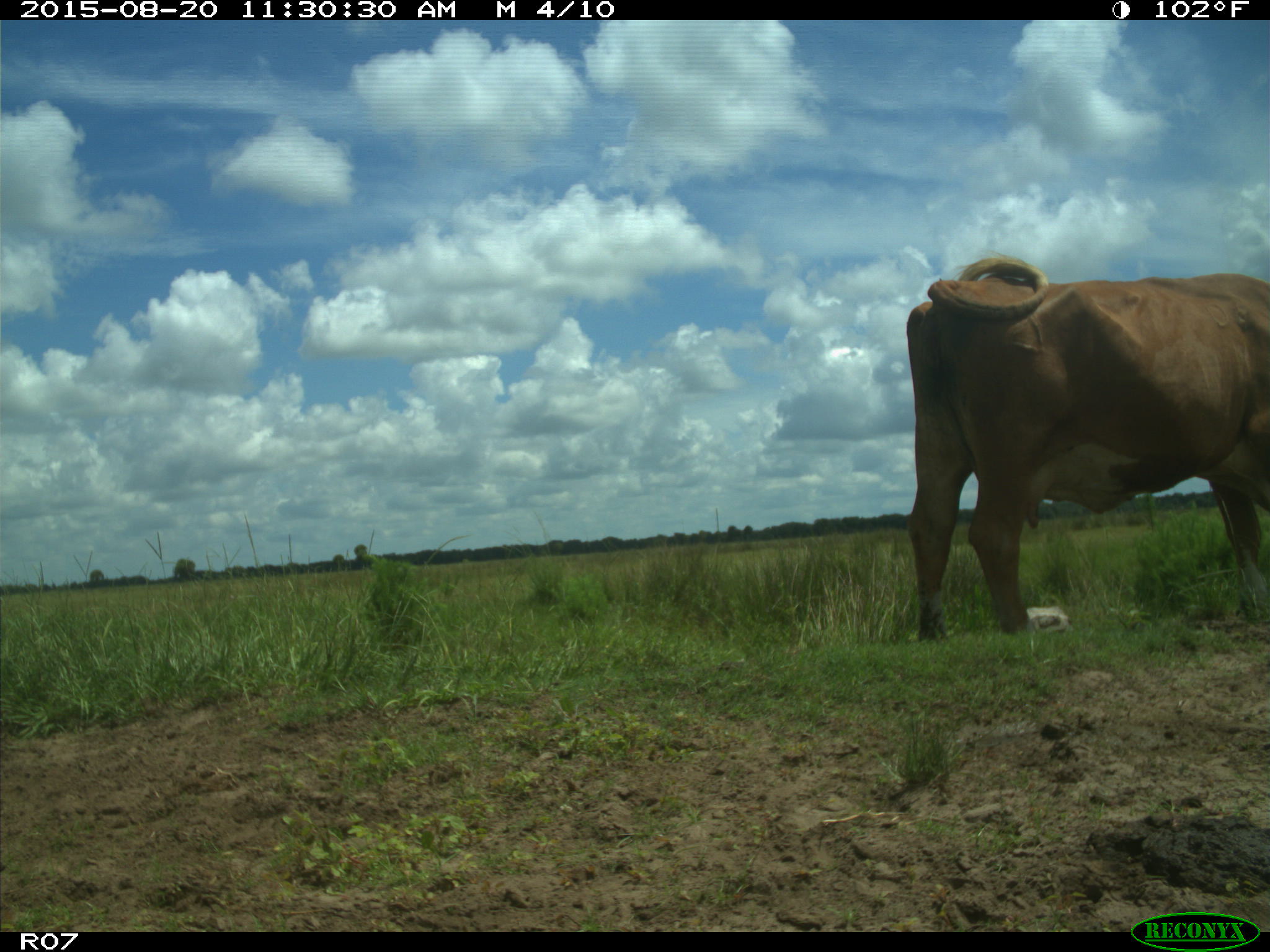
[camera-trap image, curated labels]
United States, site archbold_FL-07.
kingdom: Animalia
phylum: Chordata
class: Mammalia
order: Artiodactyla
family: Bovidae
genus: Bos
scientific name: Bos taurus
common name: domestic cow